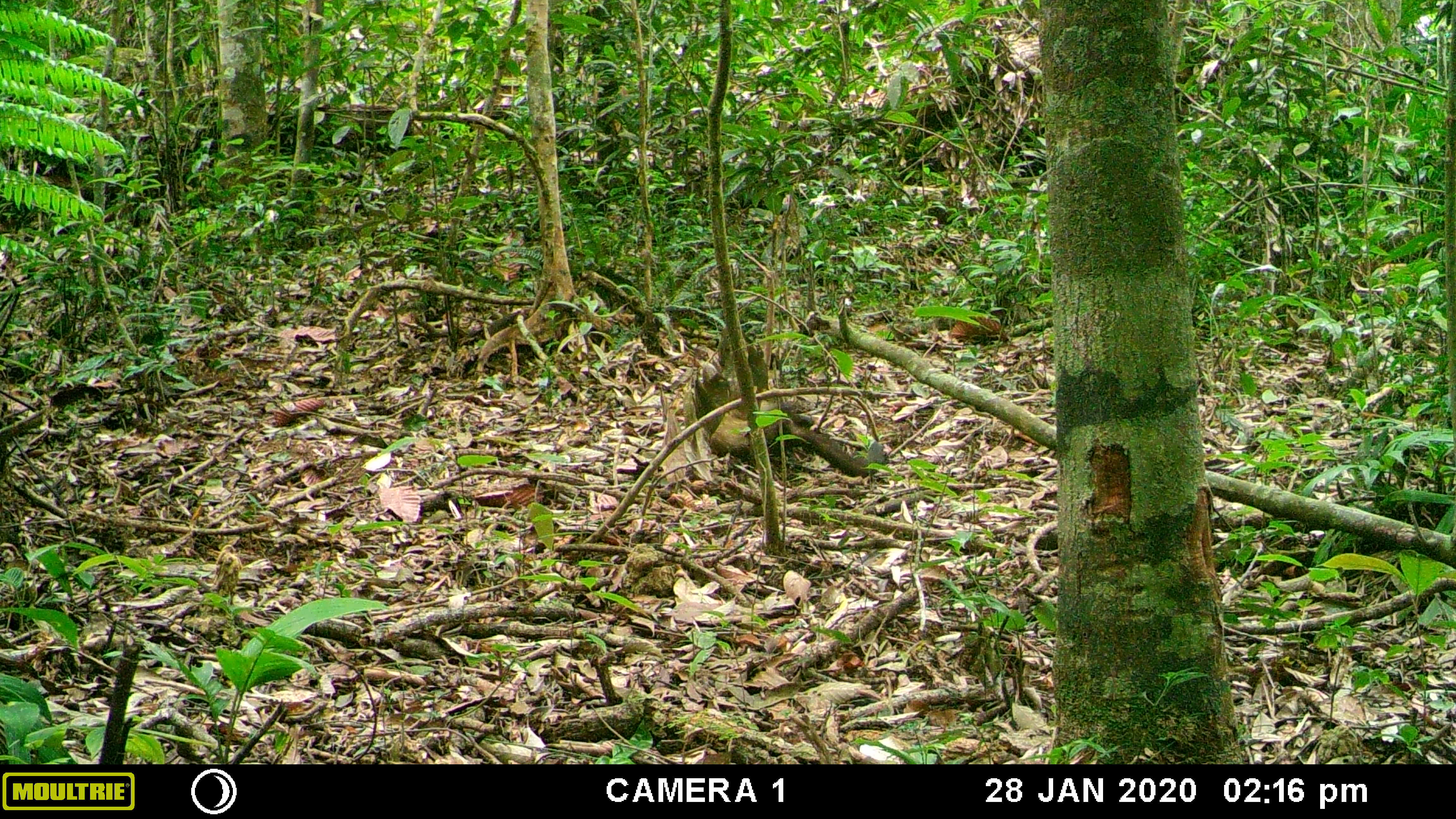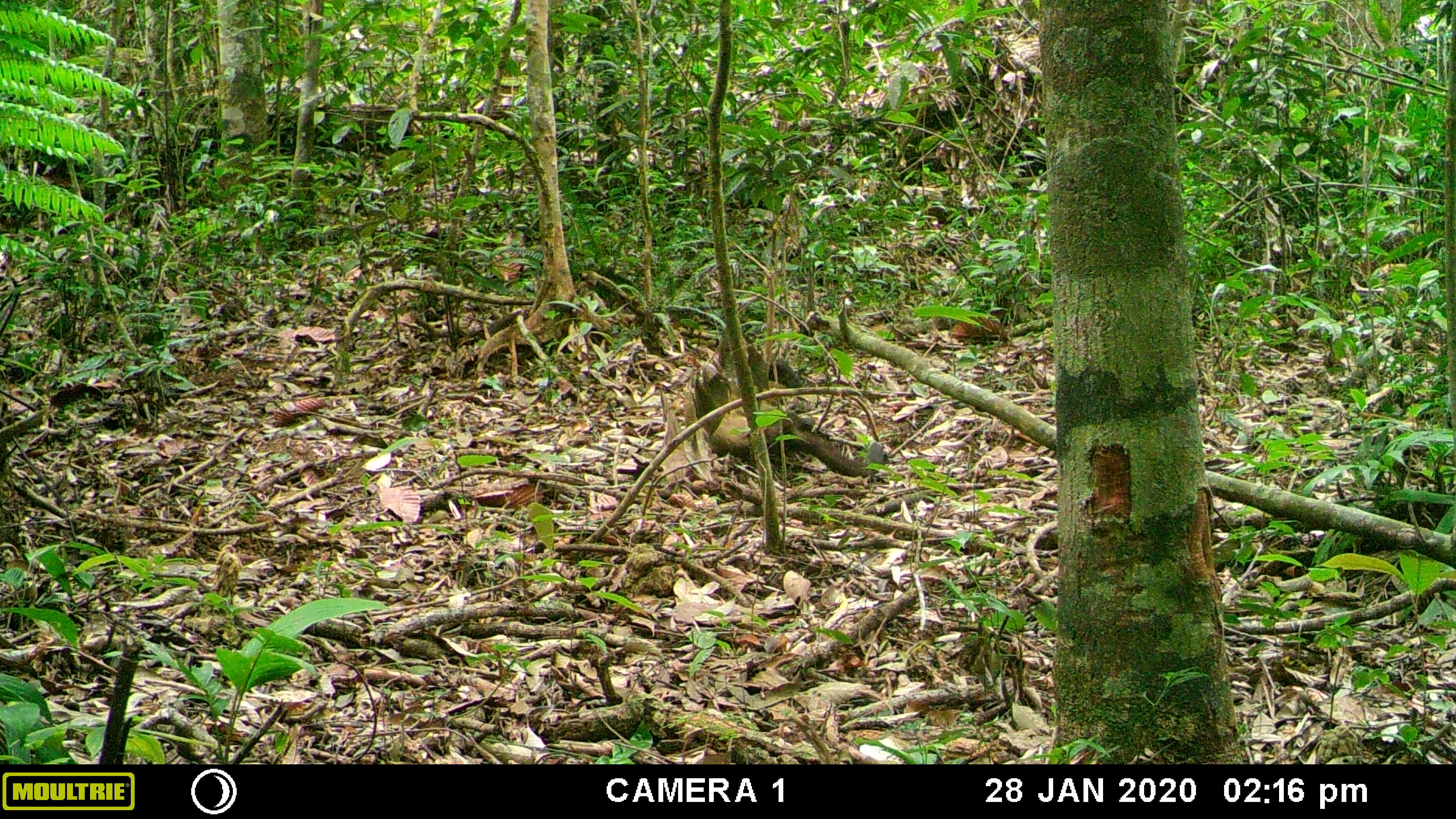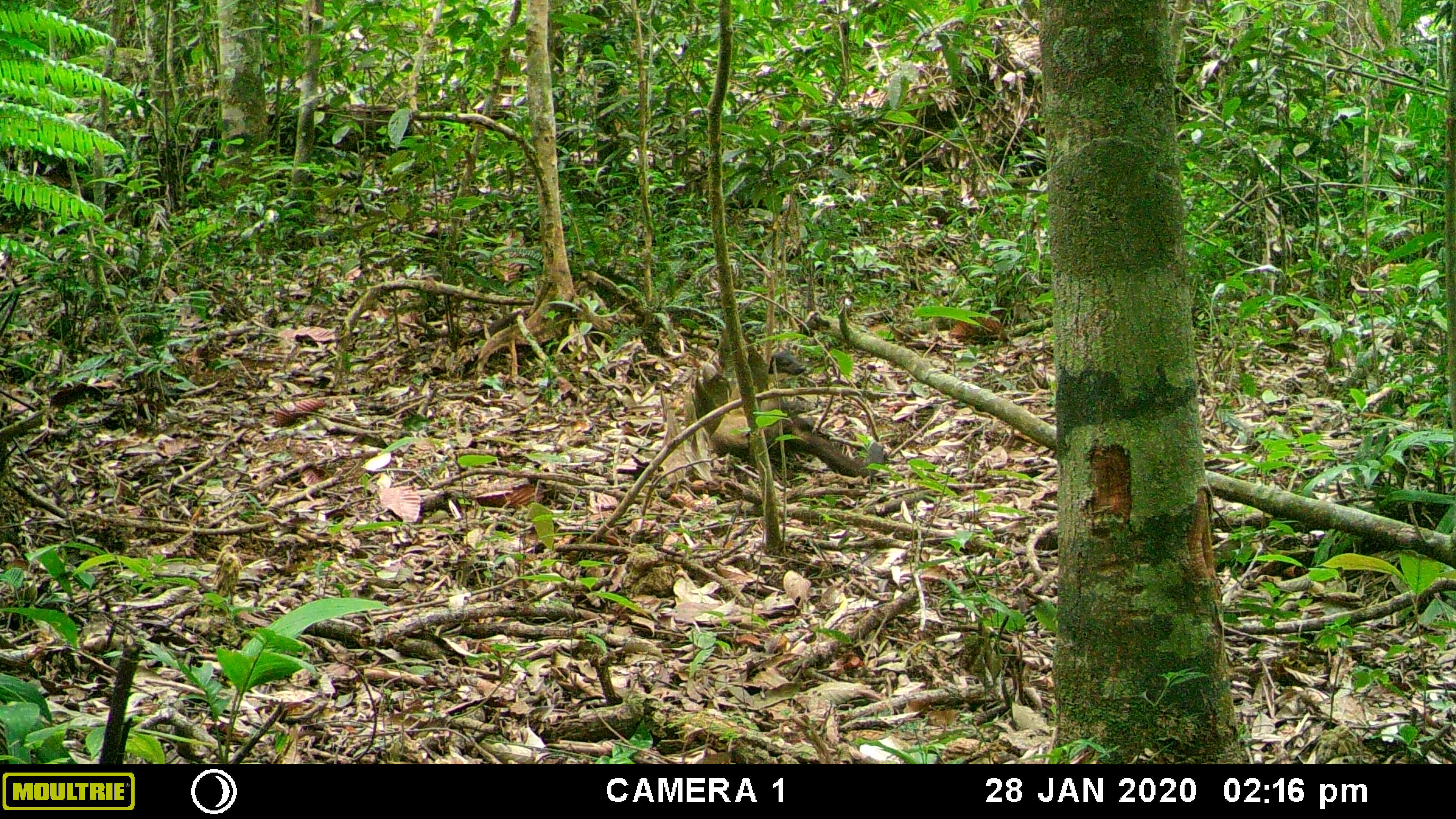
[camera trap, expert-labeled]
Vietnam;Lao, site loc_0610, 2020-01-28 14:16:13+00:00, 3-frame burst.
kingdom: Animalia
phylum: Chordata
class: Mammalia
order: Carnivora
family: Mustelidae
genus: Martes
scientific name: Martes flavigula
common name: yellow-throated marten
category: yellow throated marten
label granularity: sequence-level